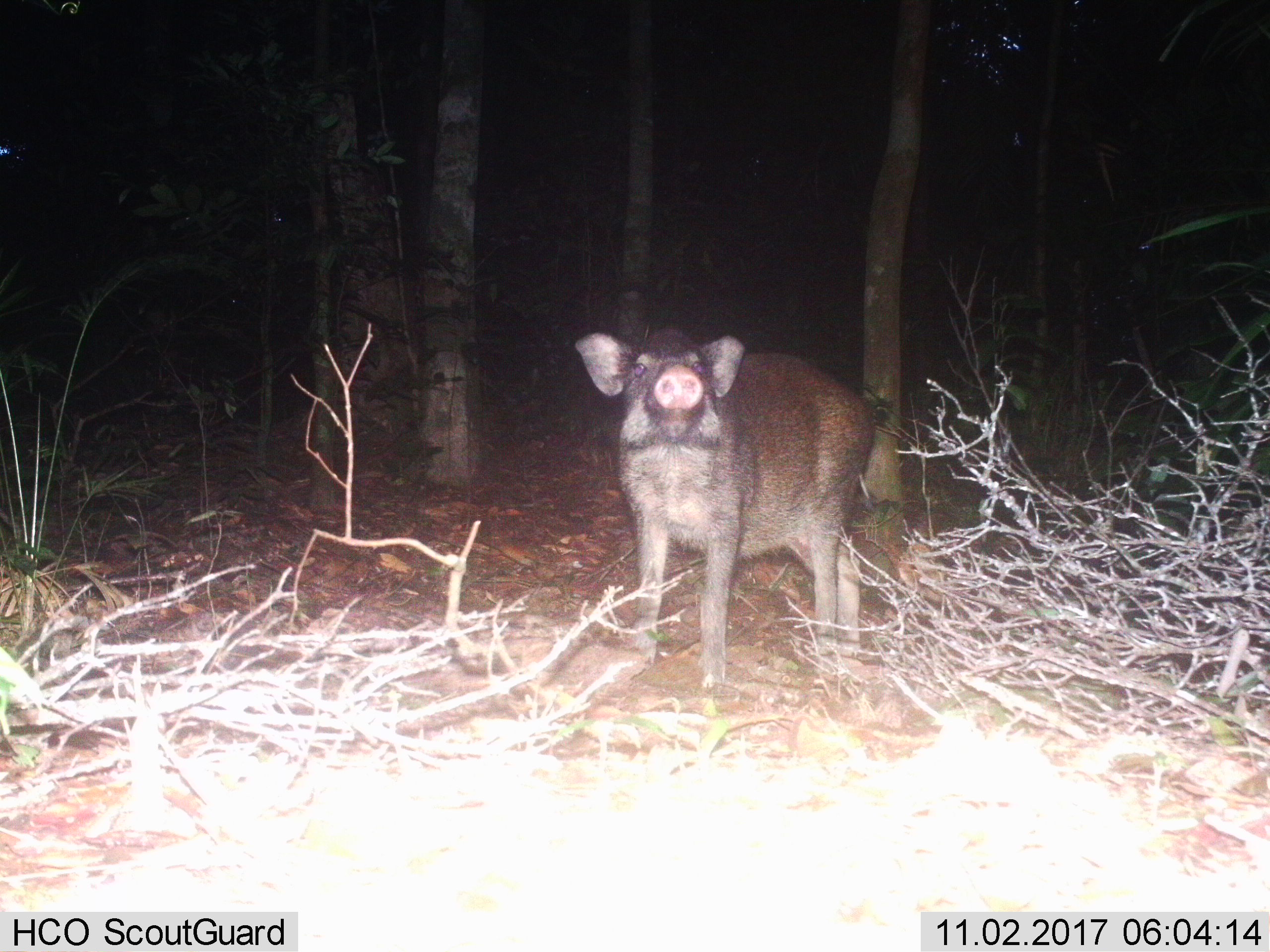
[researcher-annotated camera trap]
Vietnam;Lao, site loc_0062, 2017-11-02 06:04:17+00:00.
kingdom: Animalia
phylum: Chordata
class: Mammalia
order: Artiodactyla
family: Suidae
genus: Sus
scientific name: Sus scrofa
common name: eurasian wild pig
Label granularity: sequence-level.